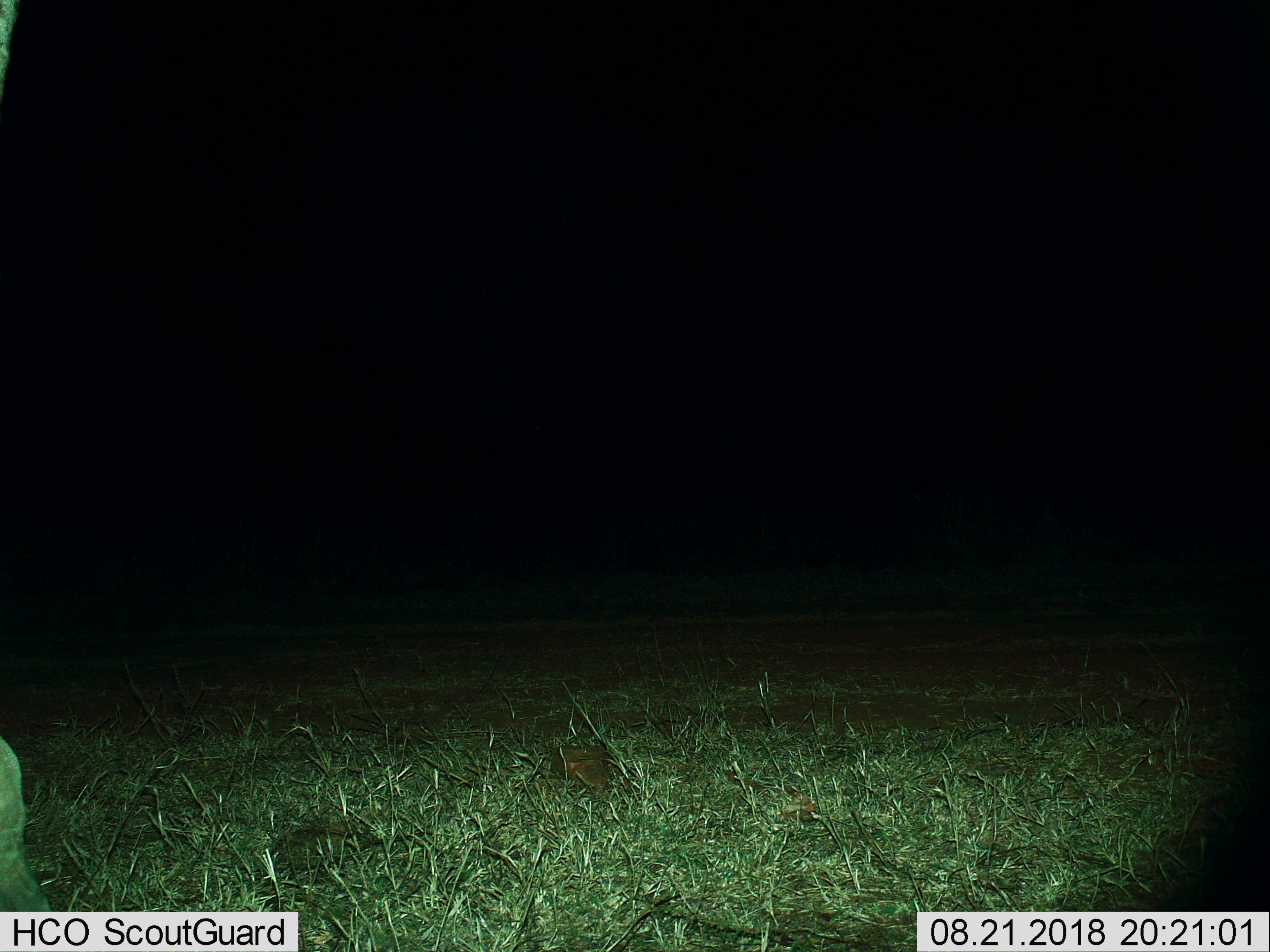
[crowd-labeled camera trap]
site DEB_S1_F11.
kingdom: Animalia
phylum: Chordata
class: Mammalia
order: Proboscidea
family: Elephantidae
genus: Loxodonta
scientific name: Loxodonta africana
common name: african bush elephant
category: elephant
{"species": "elephant (african bush elephant) (Loxodonta africana)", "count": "1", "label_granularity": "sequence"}